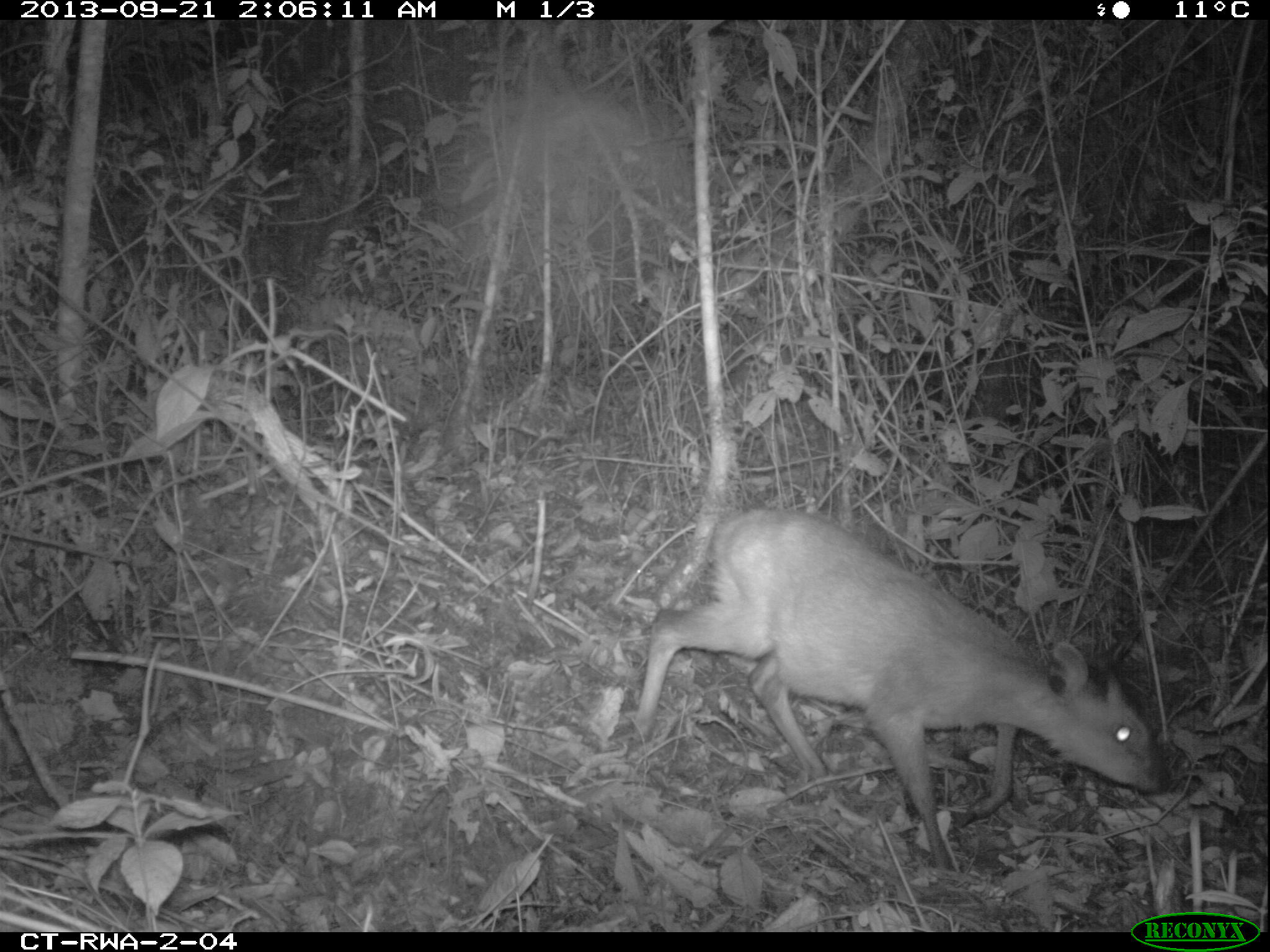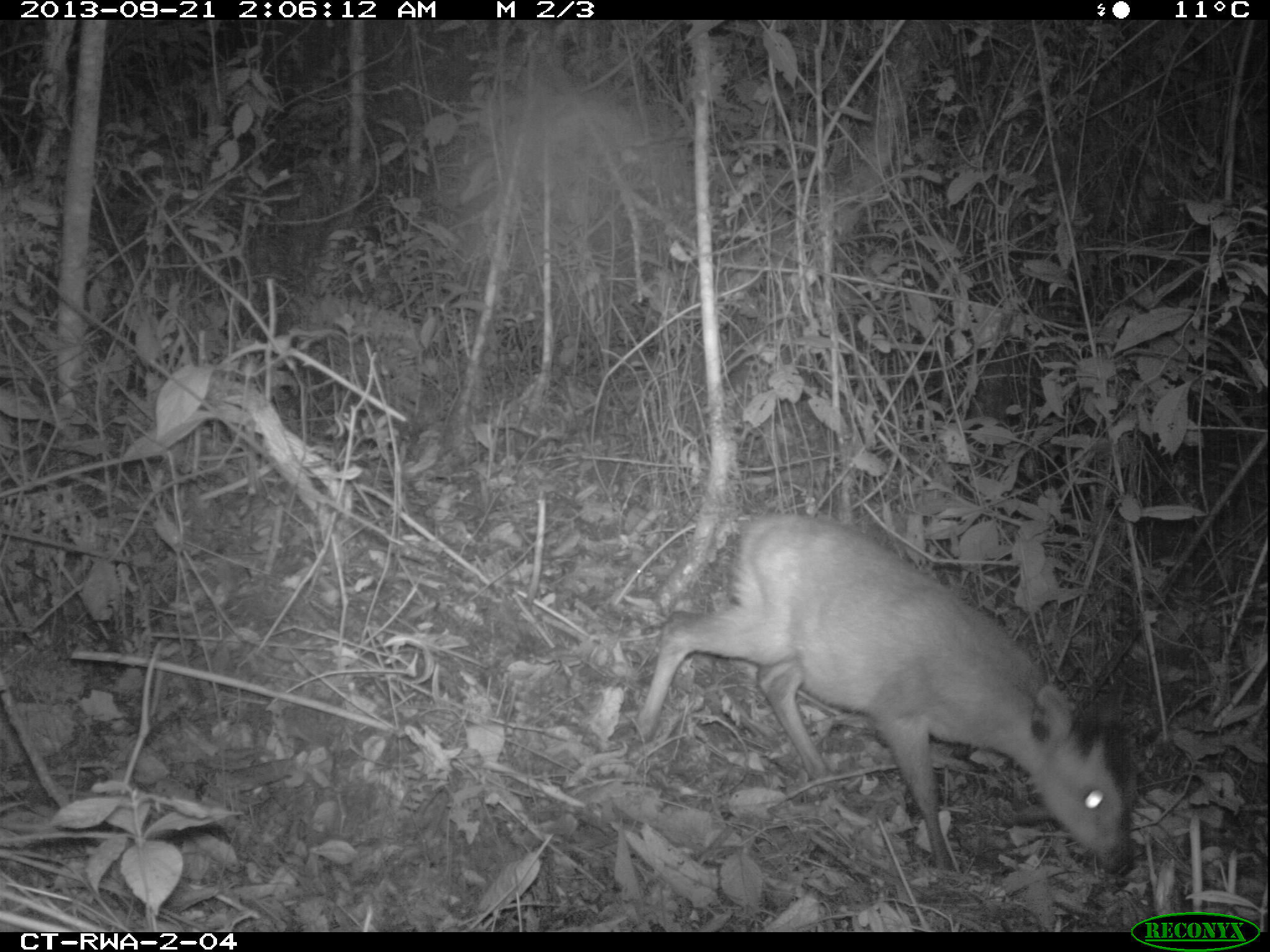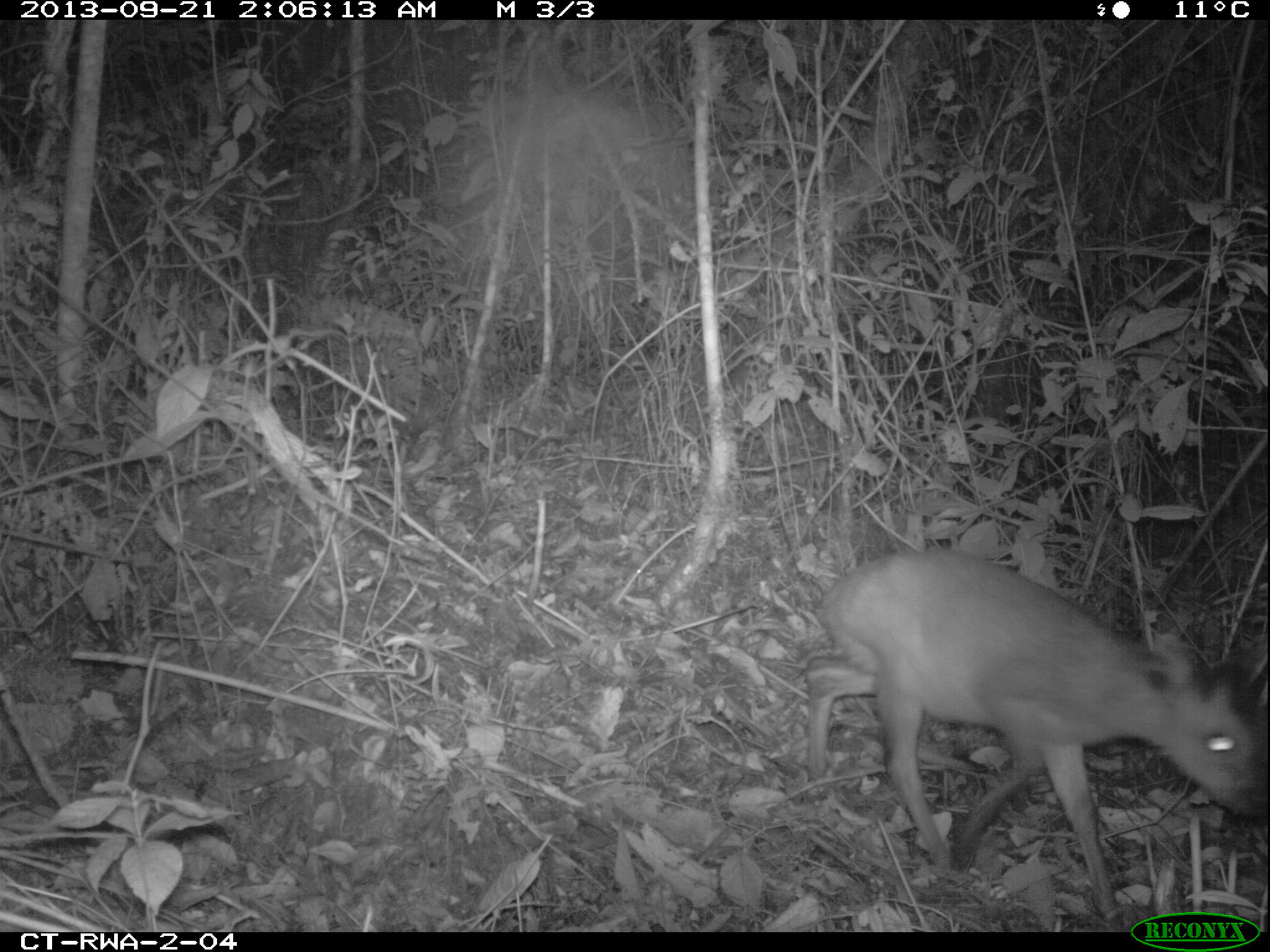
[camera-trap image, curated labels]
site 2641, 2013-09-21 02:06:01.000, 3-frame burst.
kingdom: Animalia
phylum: Chordata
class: Mammalia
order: Artiodactyla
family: Bovidae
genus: Cephalophus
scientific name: Cephalophus nigrifrons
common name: black-fronted duiker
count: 1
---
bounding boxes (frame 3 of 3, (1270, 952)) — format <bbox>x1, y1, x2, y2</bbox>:
cephalophus nigrifrons: <bbox>794, 542, 1265, 920</bbox>